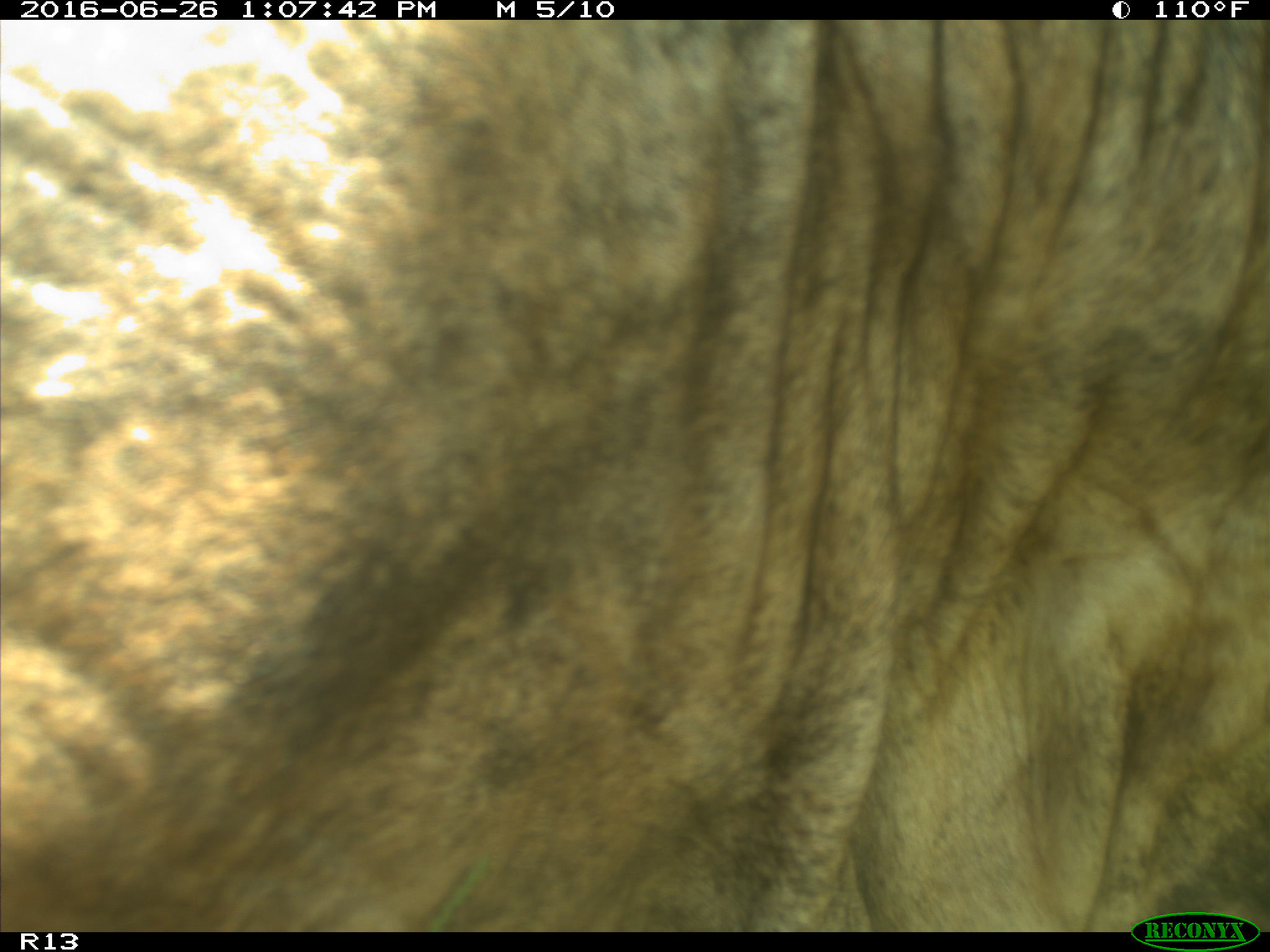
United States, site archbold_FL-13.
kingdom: Animalia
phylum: Chordata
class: Mammalia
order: Artiodactyla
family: Bovidae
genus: Bos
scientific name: Bos taurus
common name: domestic cow